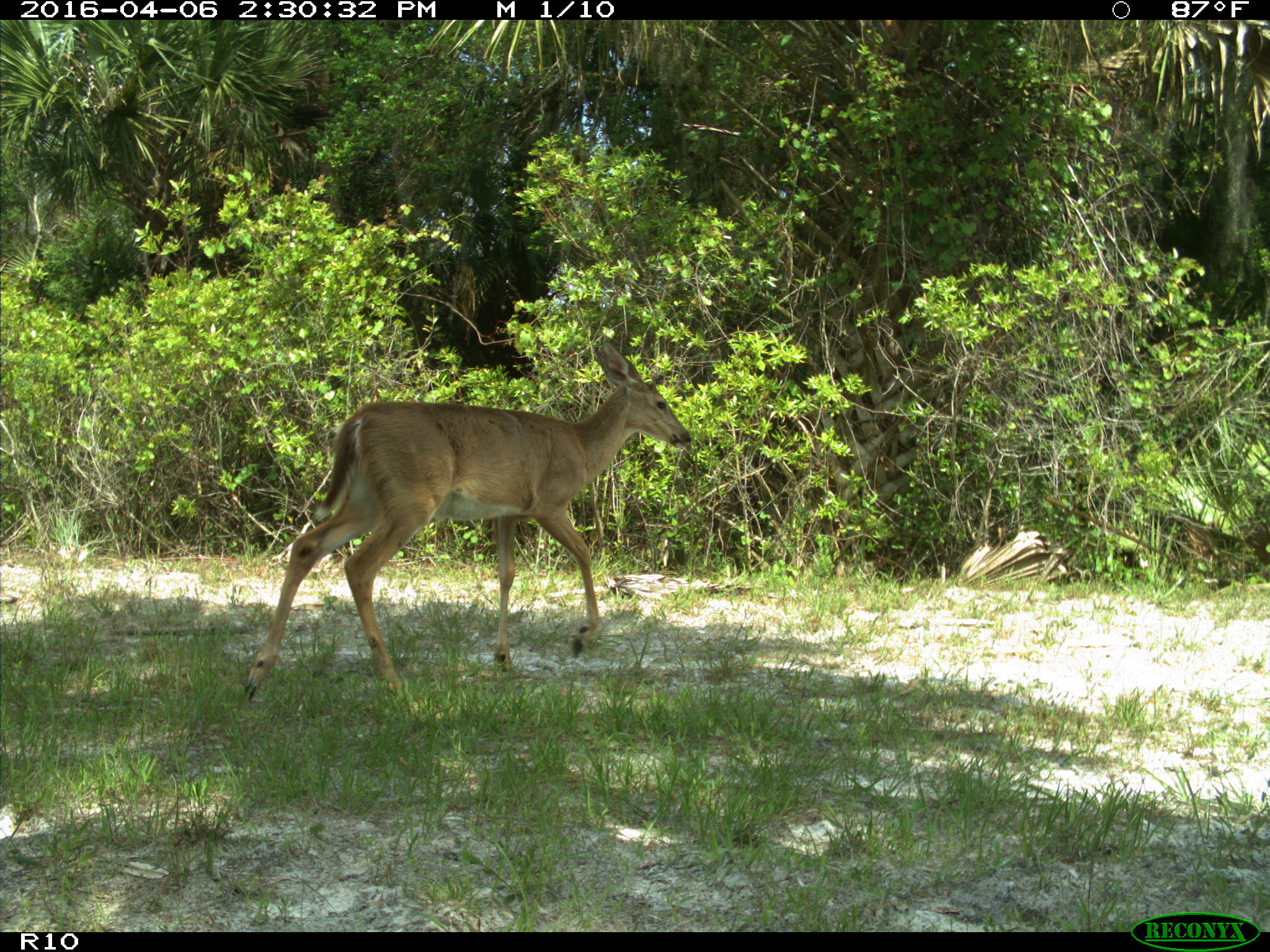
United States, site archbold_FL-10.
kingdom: Animalia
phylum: Chordata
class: Mammalia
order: Artiodactyla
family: Cervidae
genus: Odocoileus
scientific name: Odocoileus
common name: deer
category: unidentified deer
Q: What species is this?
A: Unidentified deer (deer) (Odocoileus).